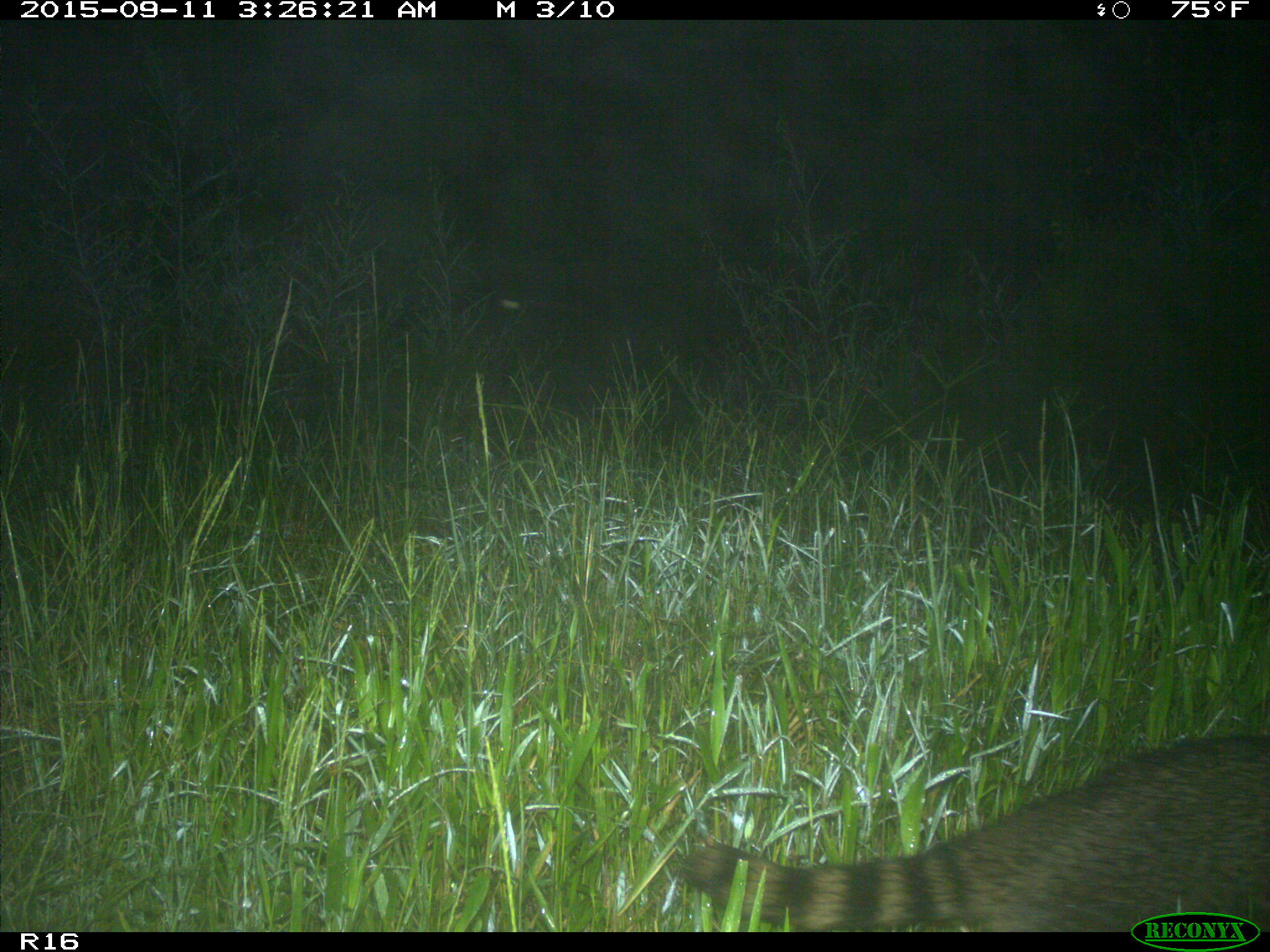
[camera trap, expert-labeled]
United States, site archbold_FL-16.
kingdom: Animalia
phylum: Chordata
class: Mammalia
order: Carnivora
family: Procyonidae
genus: Procyon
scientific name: Procyon lotor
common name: common raccoon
Procyon lotor (common raccoon).